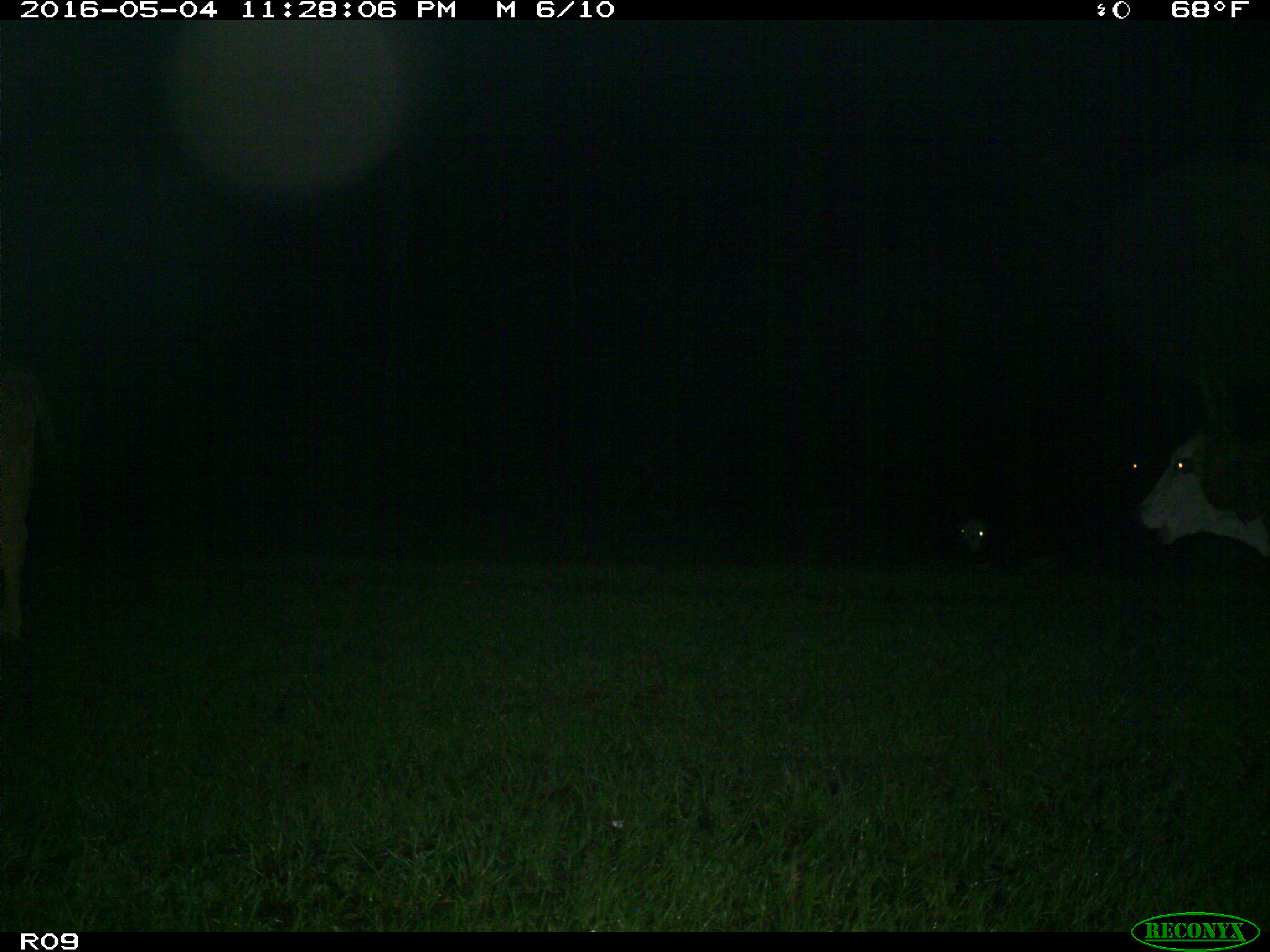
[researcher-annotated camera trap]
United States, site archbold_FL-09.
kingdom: Animalia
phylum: Chordata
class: Mammalia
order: Artiodactyla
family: Bovidae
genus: Bos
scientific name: Bos taurus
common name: domestic cow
Bos taurus (domestic cow).